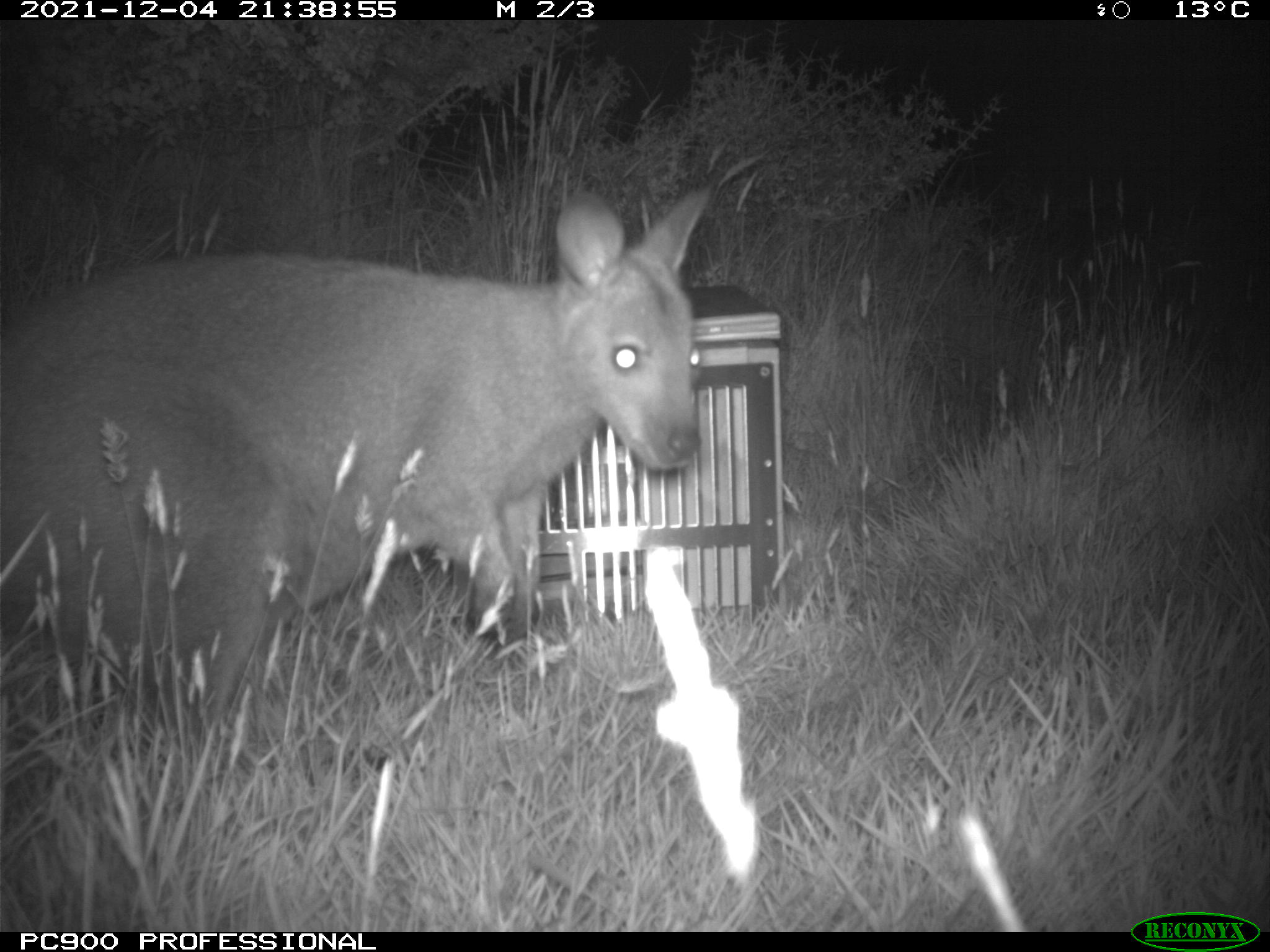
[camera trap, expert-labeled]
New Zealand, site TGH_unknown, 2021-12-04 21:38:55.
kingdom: Animalia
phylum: Chordata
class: Mammalia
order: Diprotodontia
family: Macropodidae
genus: Notamacropus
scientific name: Notamacropus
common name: wallaby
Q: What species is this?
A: Wallaby (Notamacropus).